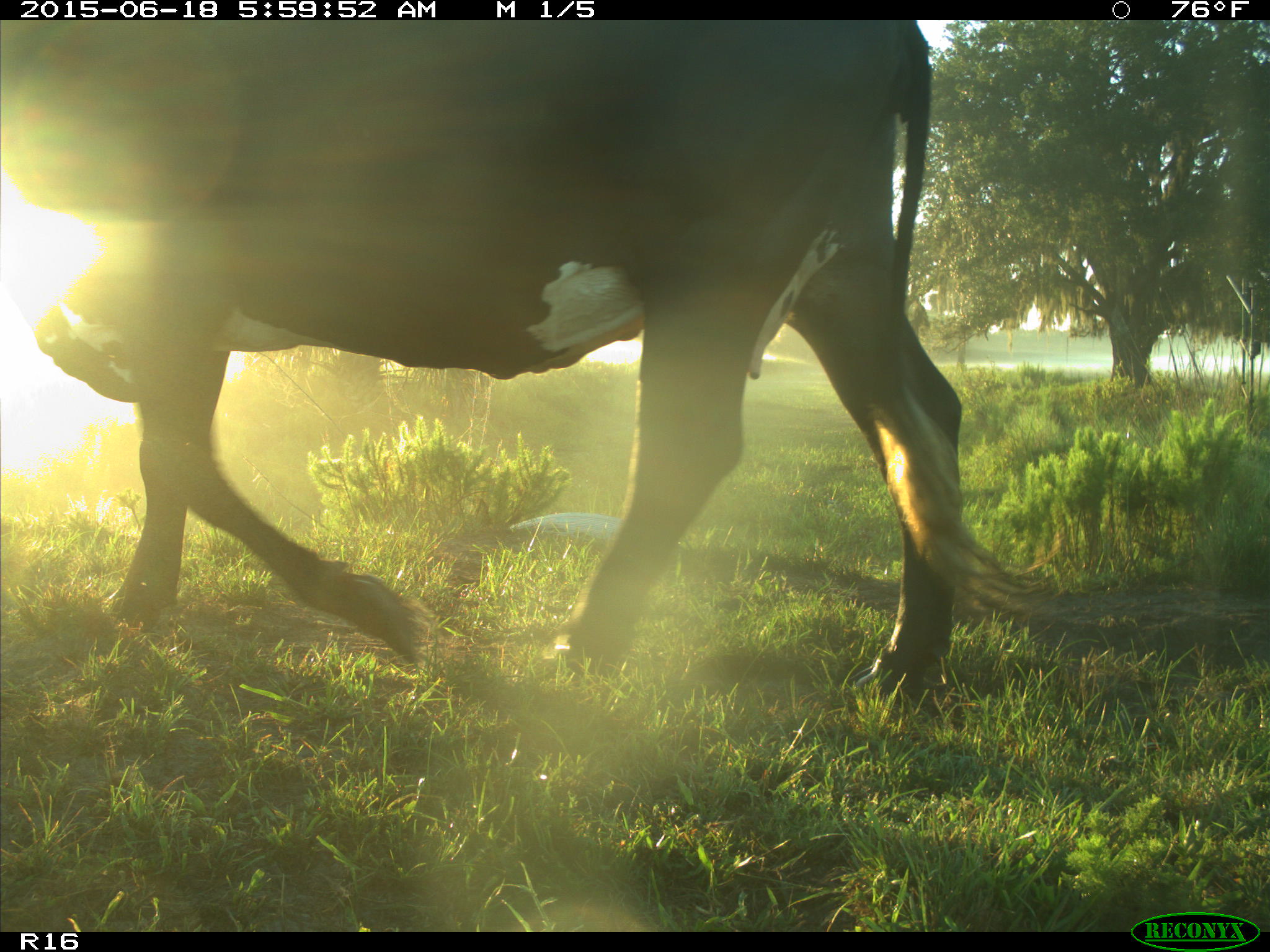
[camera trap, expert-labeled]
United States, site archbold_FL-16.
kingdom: Animalia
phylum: Chordata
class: Mammalia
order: Artiodactyla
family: Bovidae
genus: Bos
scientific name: Bos taurus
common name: domestic cow